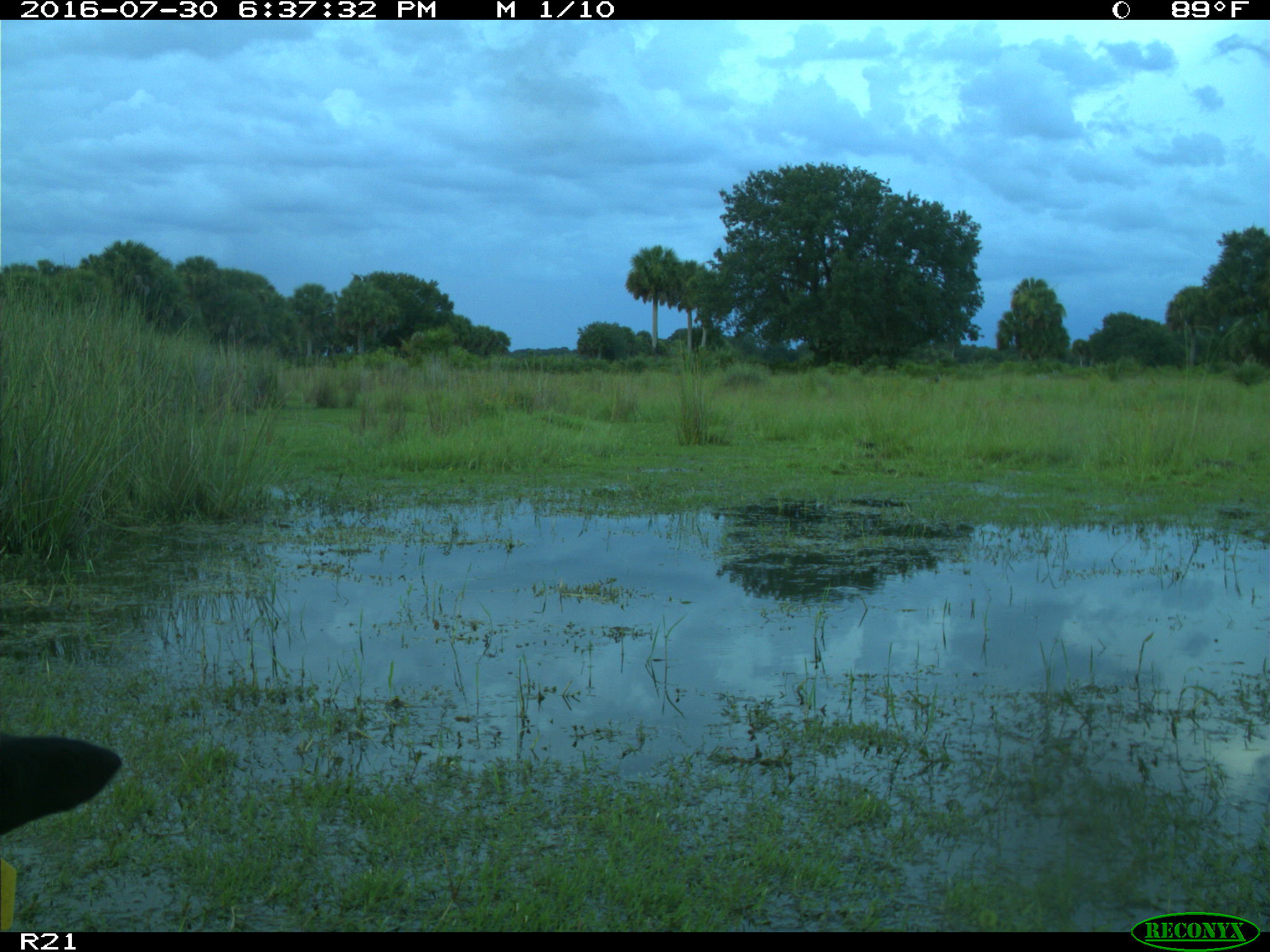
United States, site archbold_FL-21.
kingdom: Animalia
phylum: Chordata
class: Mammalia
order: Artiodactyla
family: Bovidae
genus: Bos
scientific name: Bos taurus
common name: domestic cow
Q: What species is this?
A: Bos taurus (domestic cow).